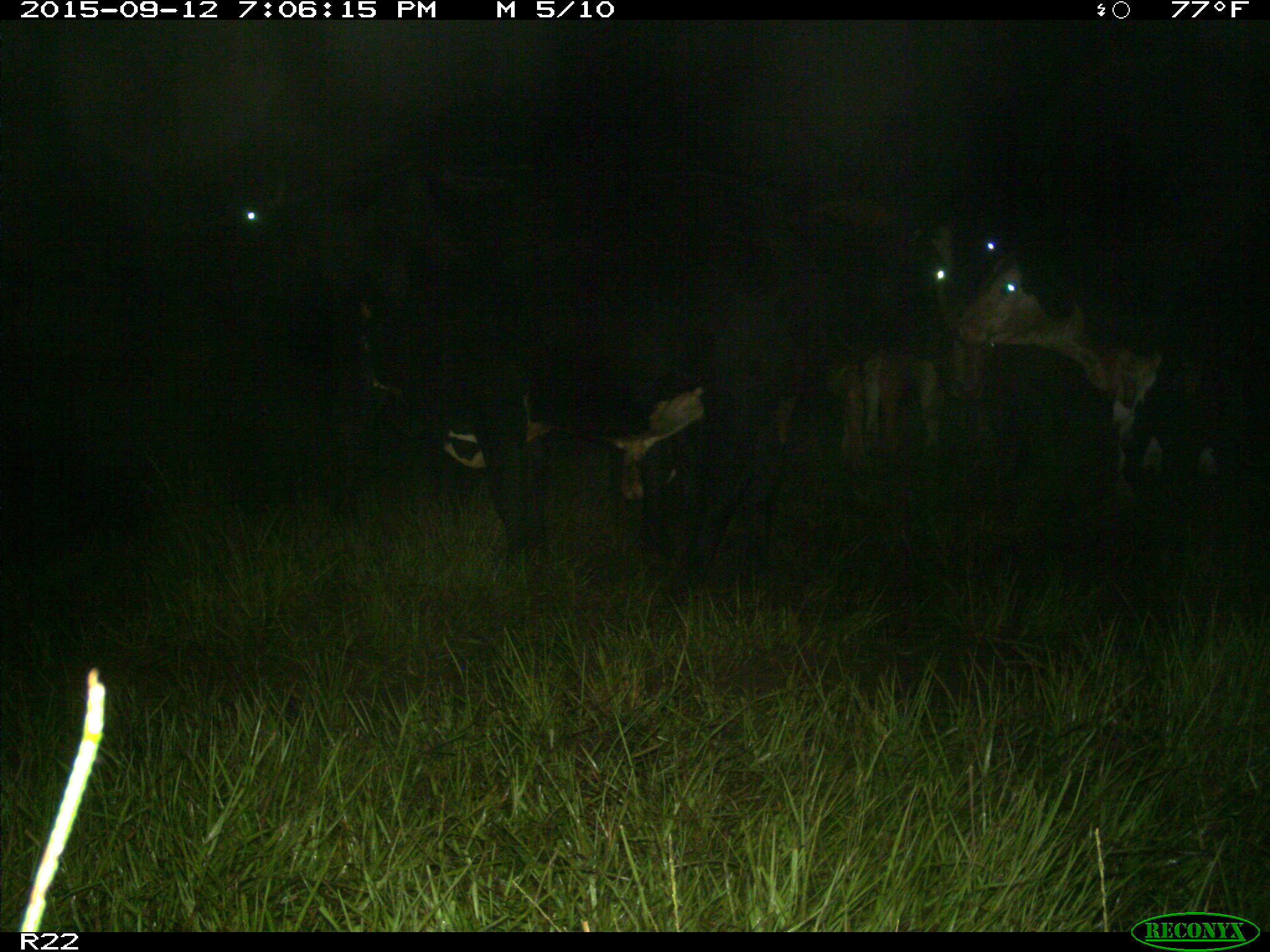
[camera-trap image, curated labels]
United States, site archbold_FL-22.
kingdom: Animalia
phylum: Chordata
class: Mammalia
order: Artiodactyla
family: Bovidae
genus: Bos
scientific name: Bos taurus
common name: domestic cow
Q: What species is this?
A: Bos taurus (domestic cow).